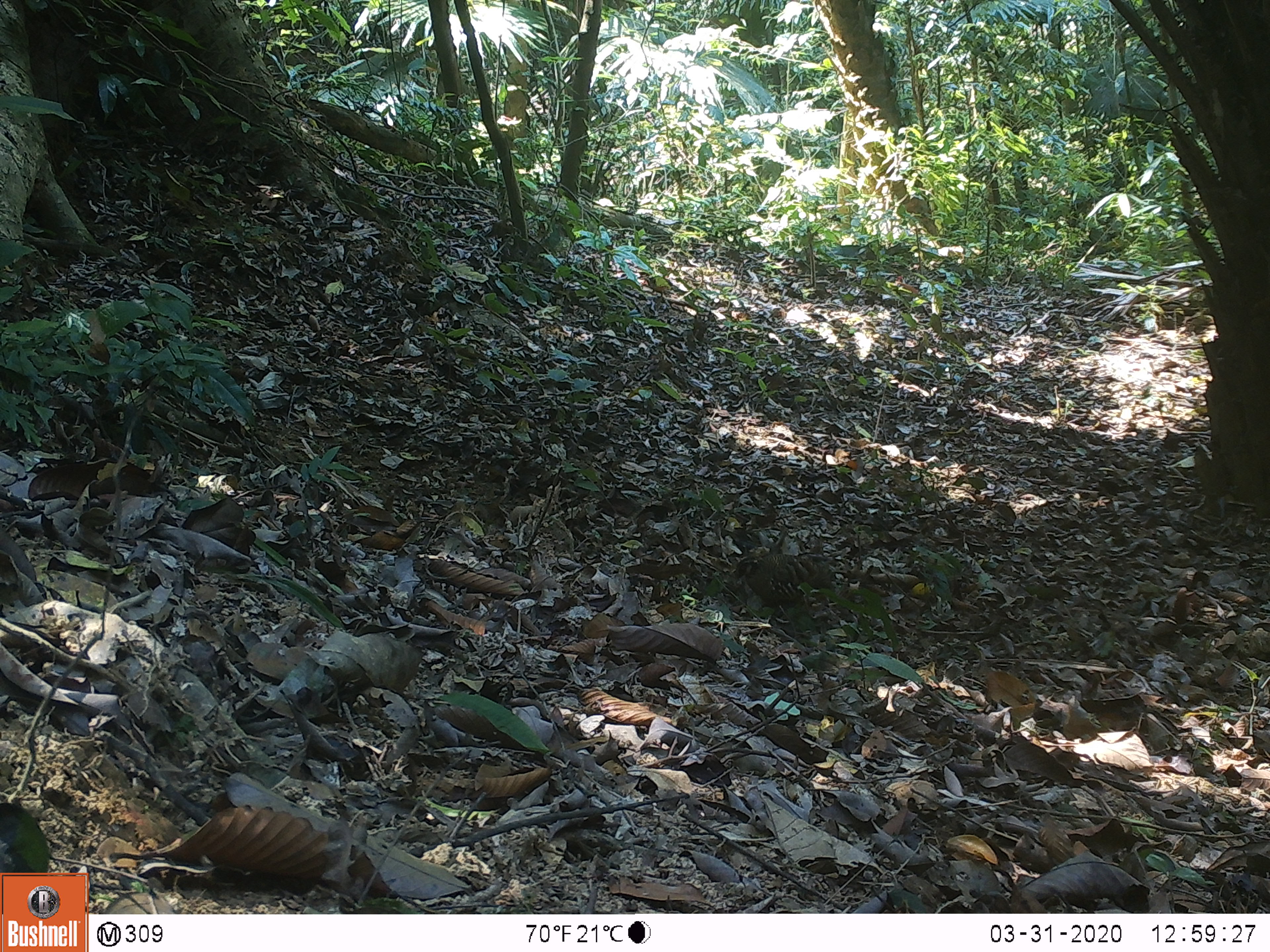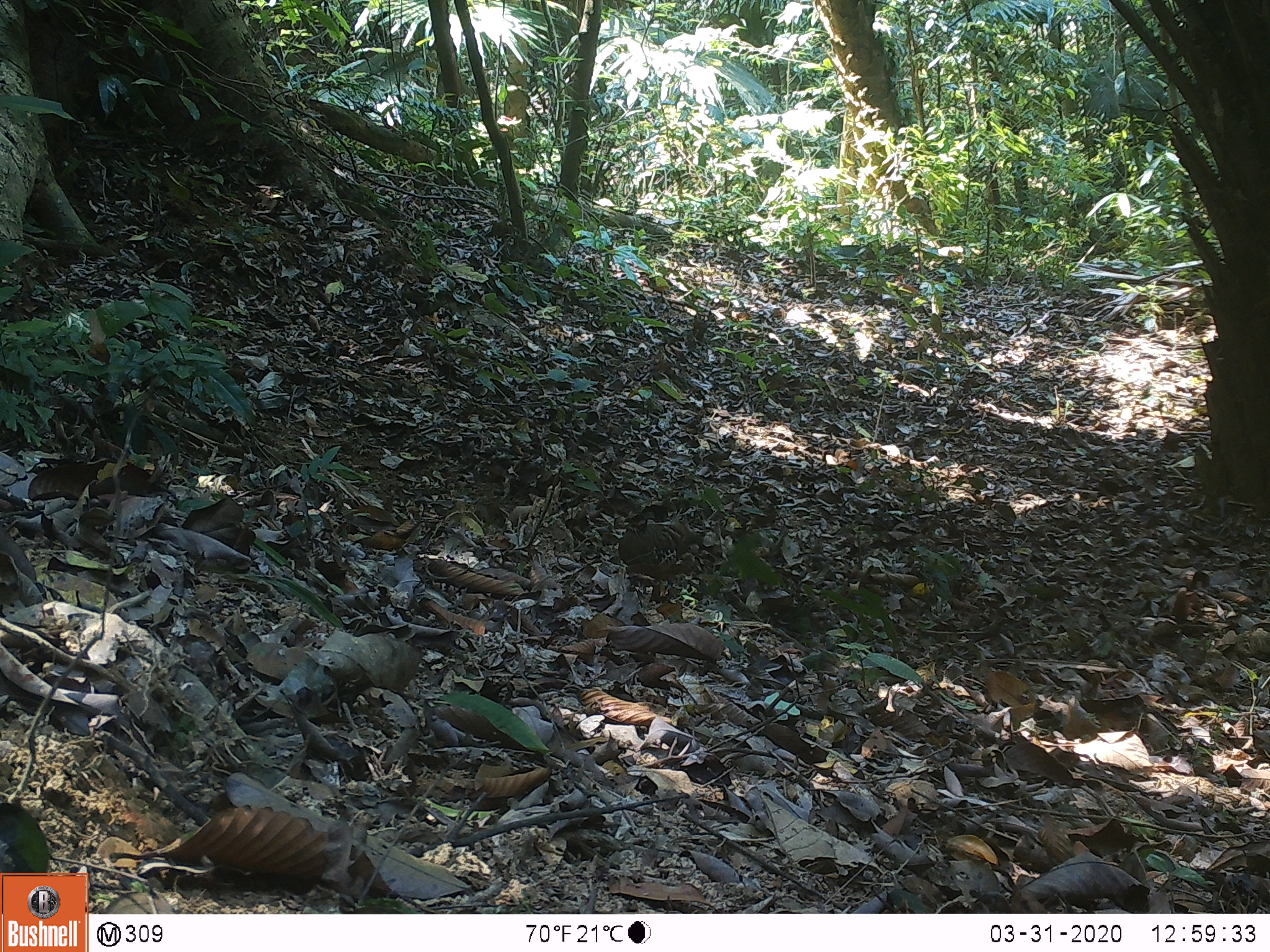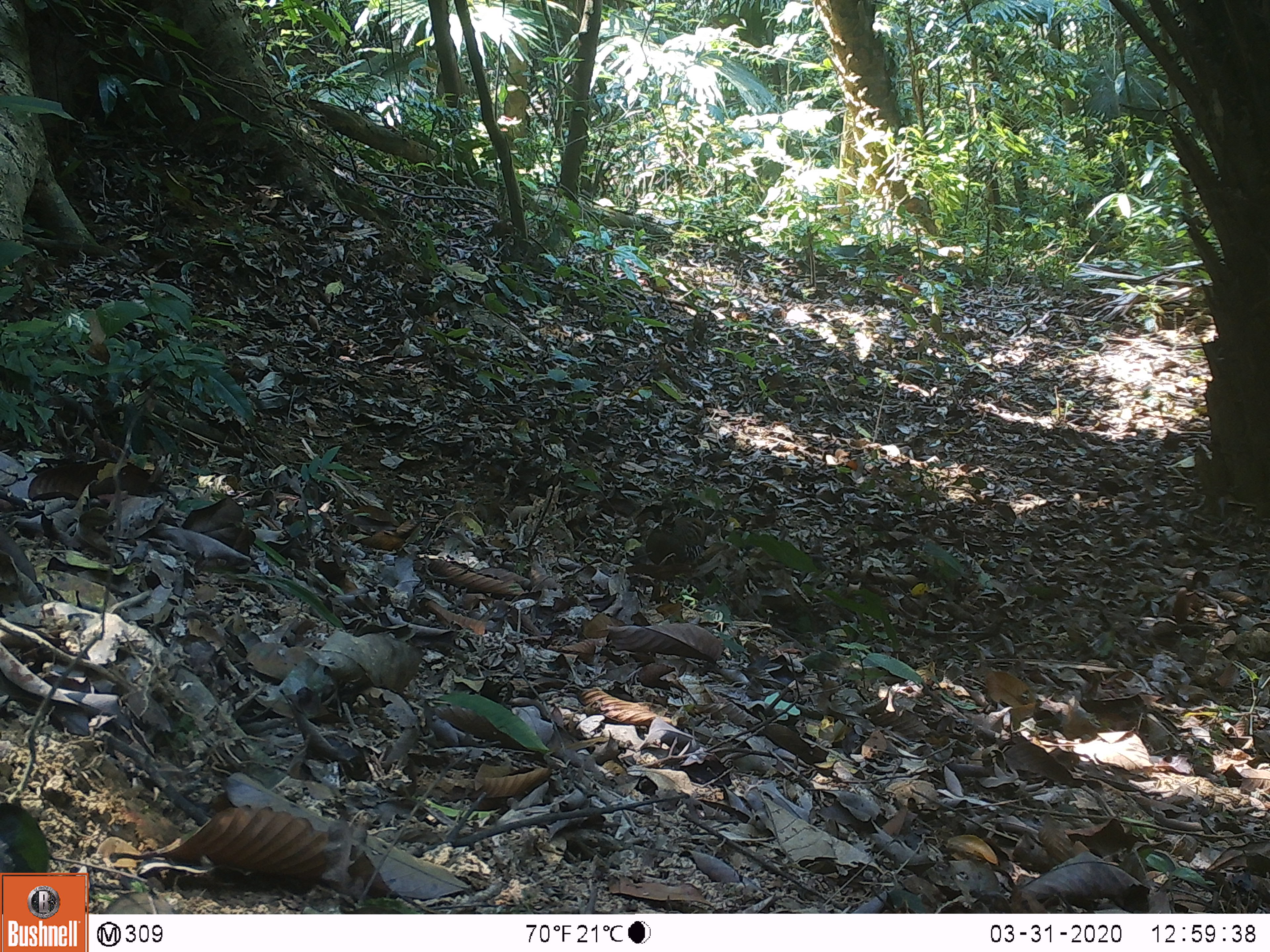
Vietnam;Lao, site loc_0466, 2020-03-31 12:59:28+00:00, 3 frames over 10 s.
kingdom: Animalia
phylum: Chordata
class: Aves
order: Galliformes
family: Phasianidae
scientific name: Phasianidae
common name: partridge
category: unidentified partridge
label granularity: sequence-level